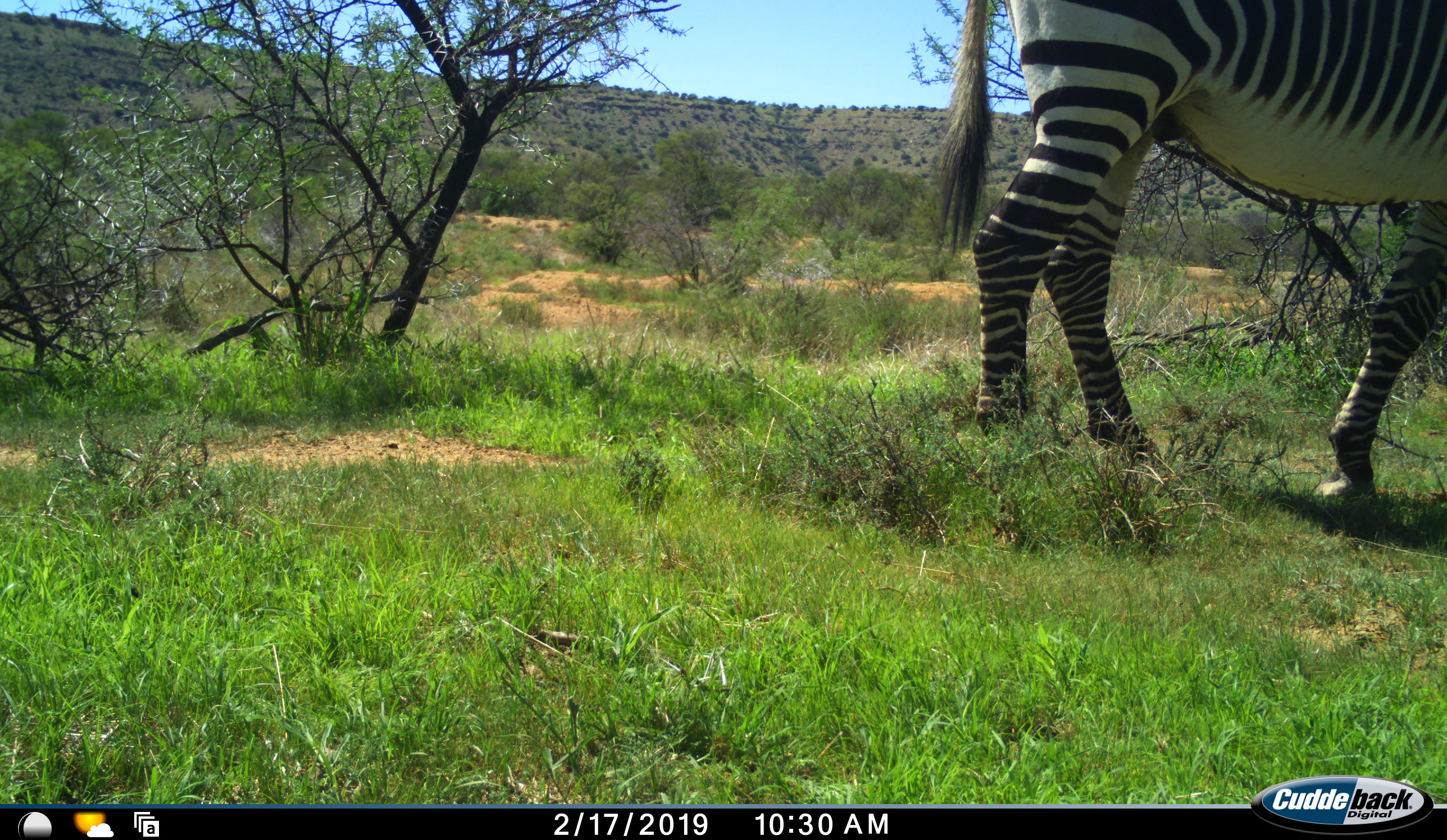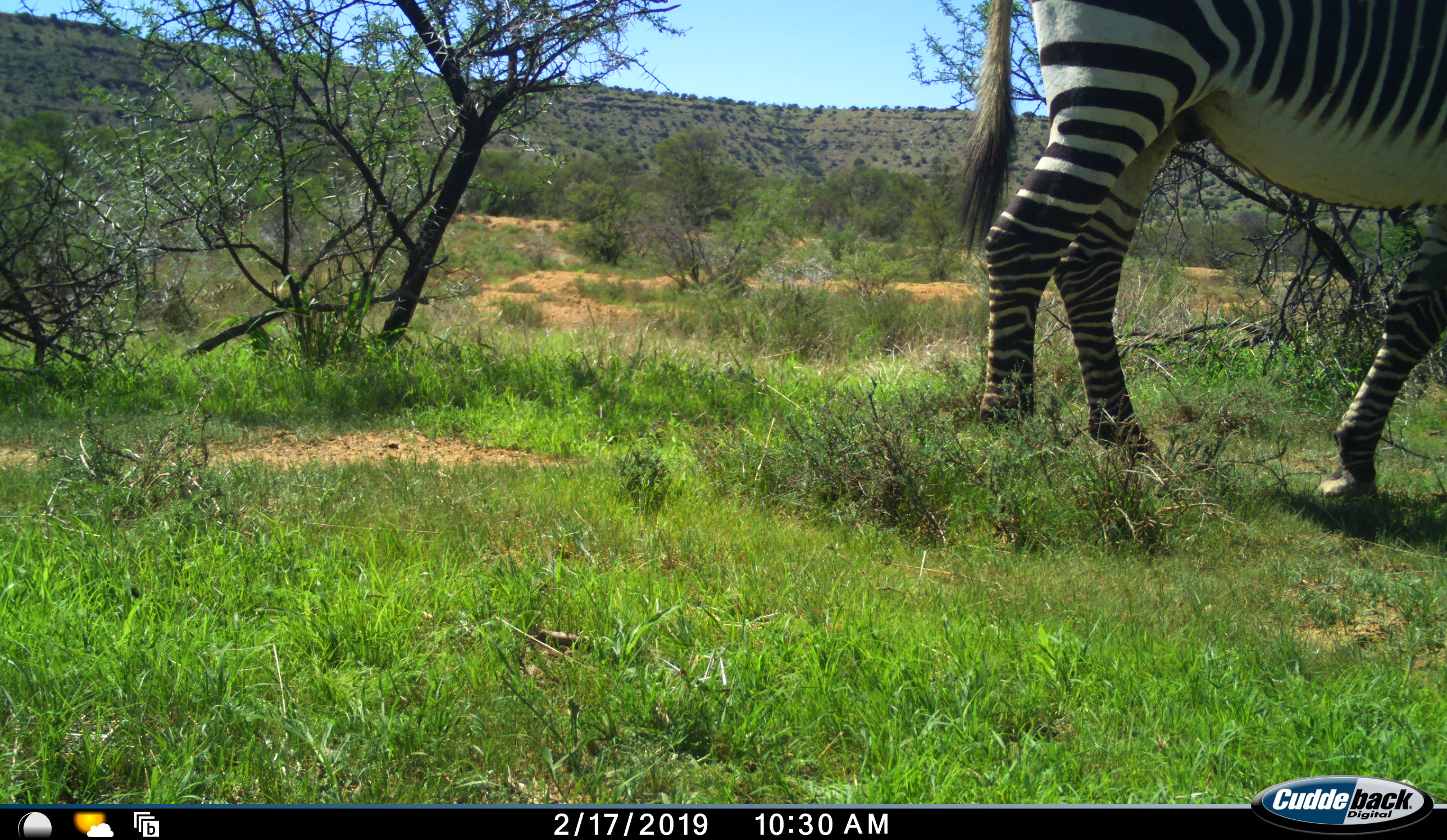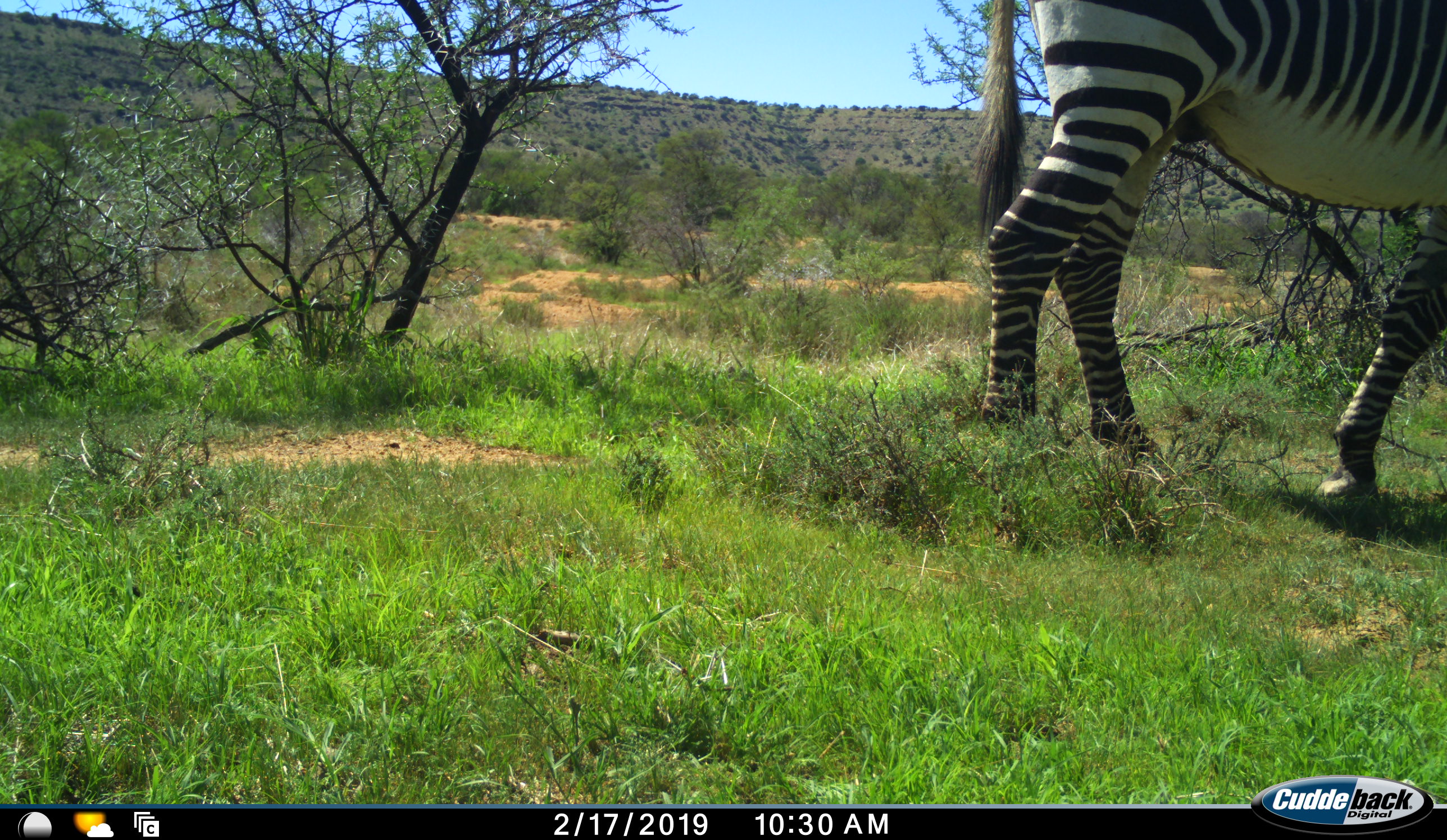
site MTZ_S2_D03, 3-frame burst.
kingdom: Animalia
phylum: Chordata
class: Mammalia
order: Perissodactyla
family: Equidae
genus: Equus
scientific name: Equus zebra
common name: mountain zebra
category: zebramountain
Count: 1.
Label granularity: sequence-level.